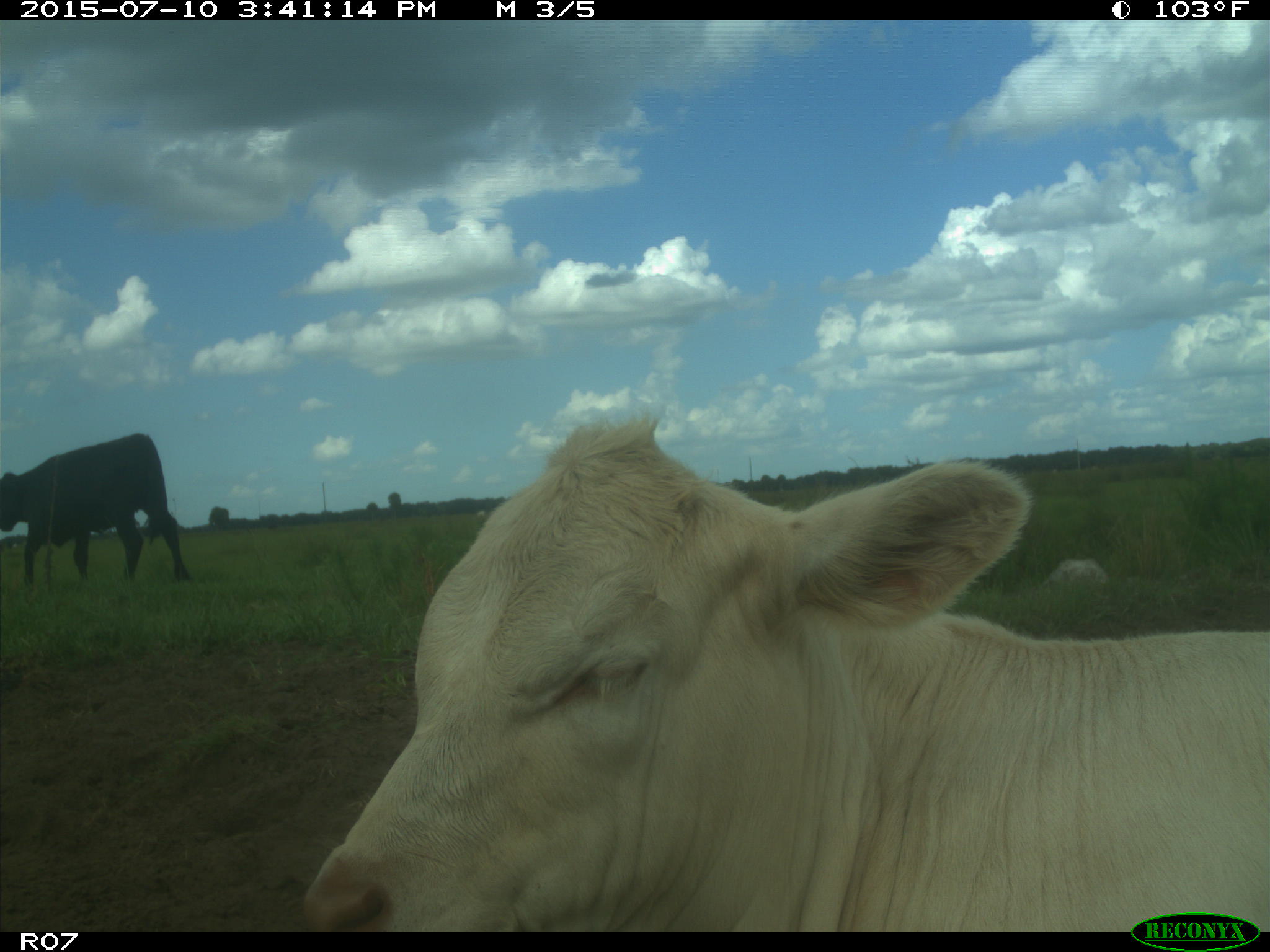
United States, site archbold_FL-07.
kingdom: Animalia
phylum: Chordata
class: Mammalia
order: Artiodactyla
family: Bovidae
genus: Bos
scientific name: Bos taurus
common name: domestic cow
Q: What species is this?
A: Bos taurus (domestic cow).